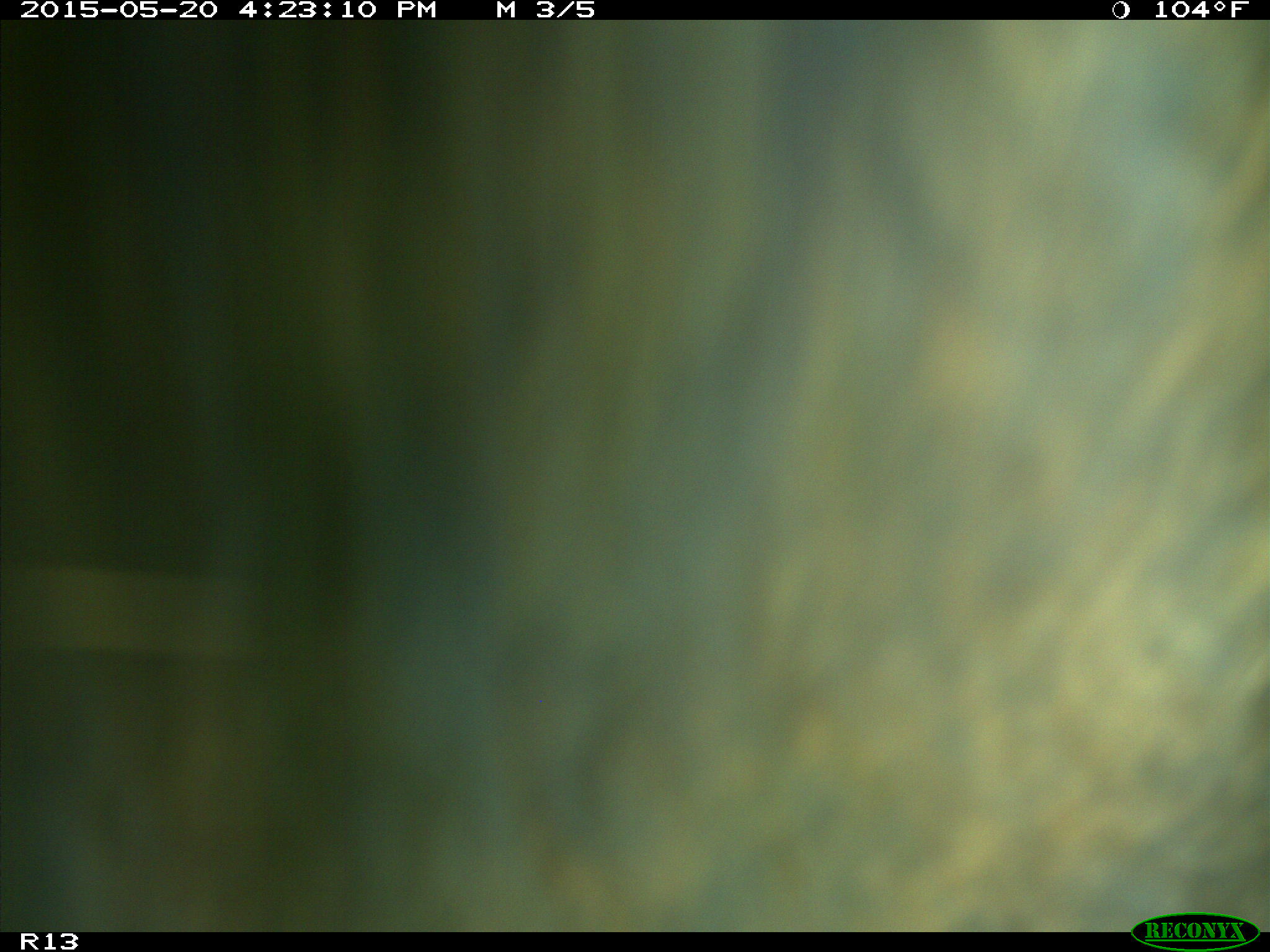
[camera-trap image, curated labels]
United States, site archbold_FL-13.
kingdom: Animalia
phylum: Chordata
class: Mammalia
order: Artiodactyla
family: Bovidae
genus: Bos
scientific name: Bos taurus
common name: domestic cow